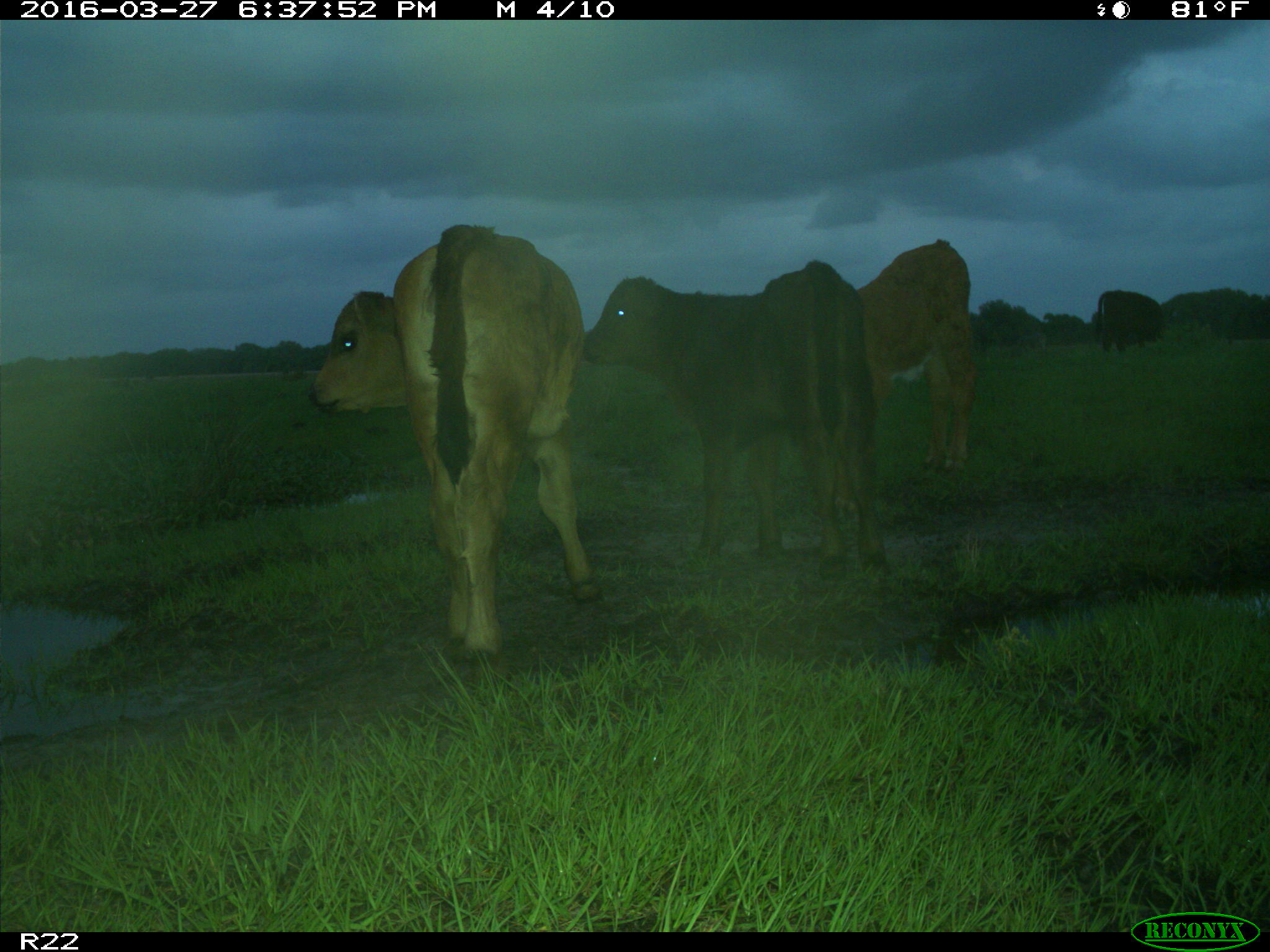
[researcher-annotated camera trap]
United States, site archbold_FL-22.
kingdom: Animalia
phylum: Chordata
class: Mammalia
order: Artiodactyla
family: Bovidae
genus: Bos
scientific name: Bos taurus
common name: domestic cow